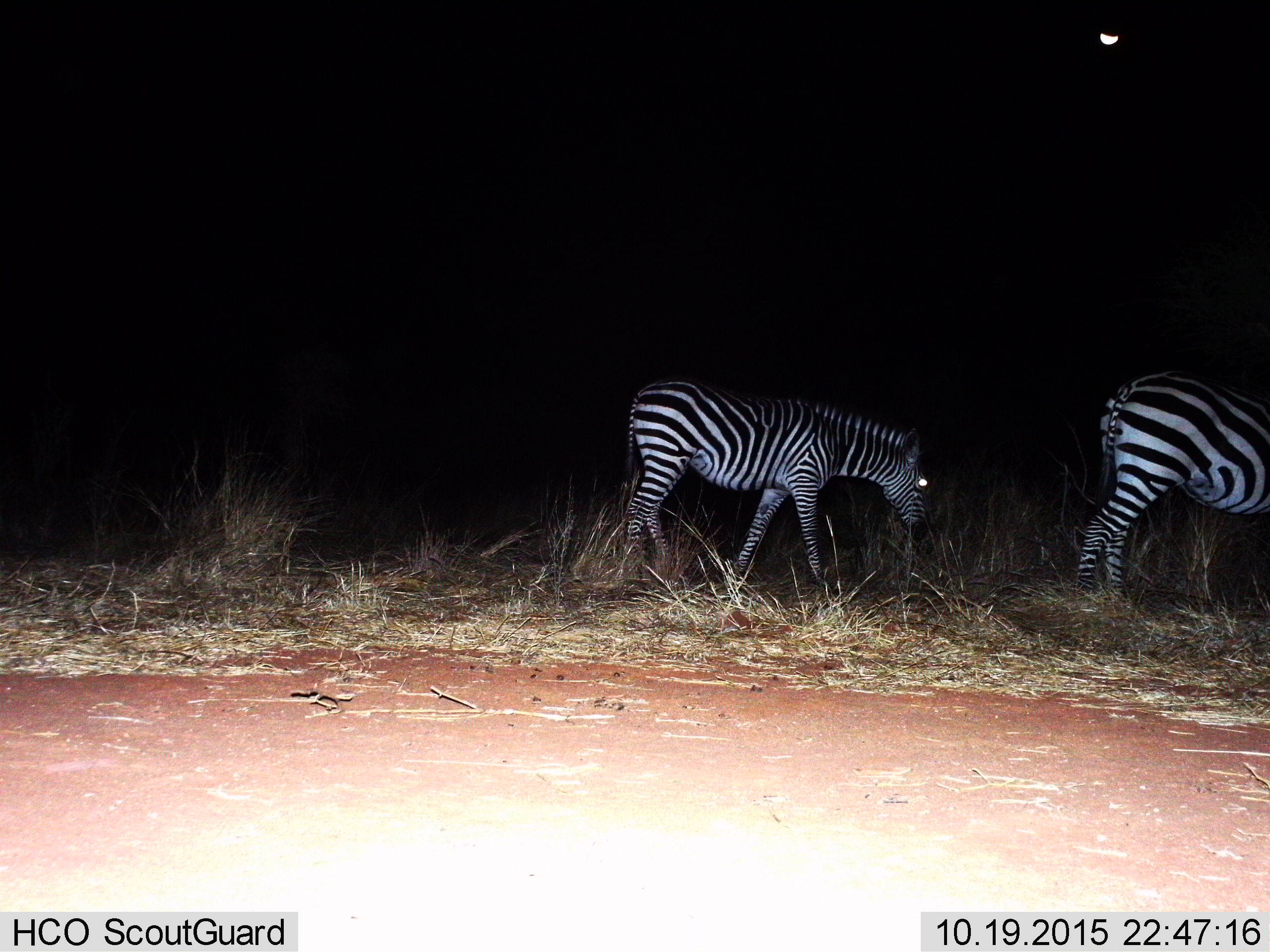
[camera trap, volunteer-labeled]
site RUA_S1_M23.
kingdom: Animalia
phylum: Chordata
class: Mammalia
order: Perissodactyla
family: Equidae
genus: Equus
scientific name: Equus quagga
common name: plains zebra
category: zebraplains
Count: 2.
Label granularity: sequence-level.